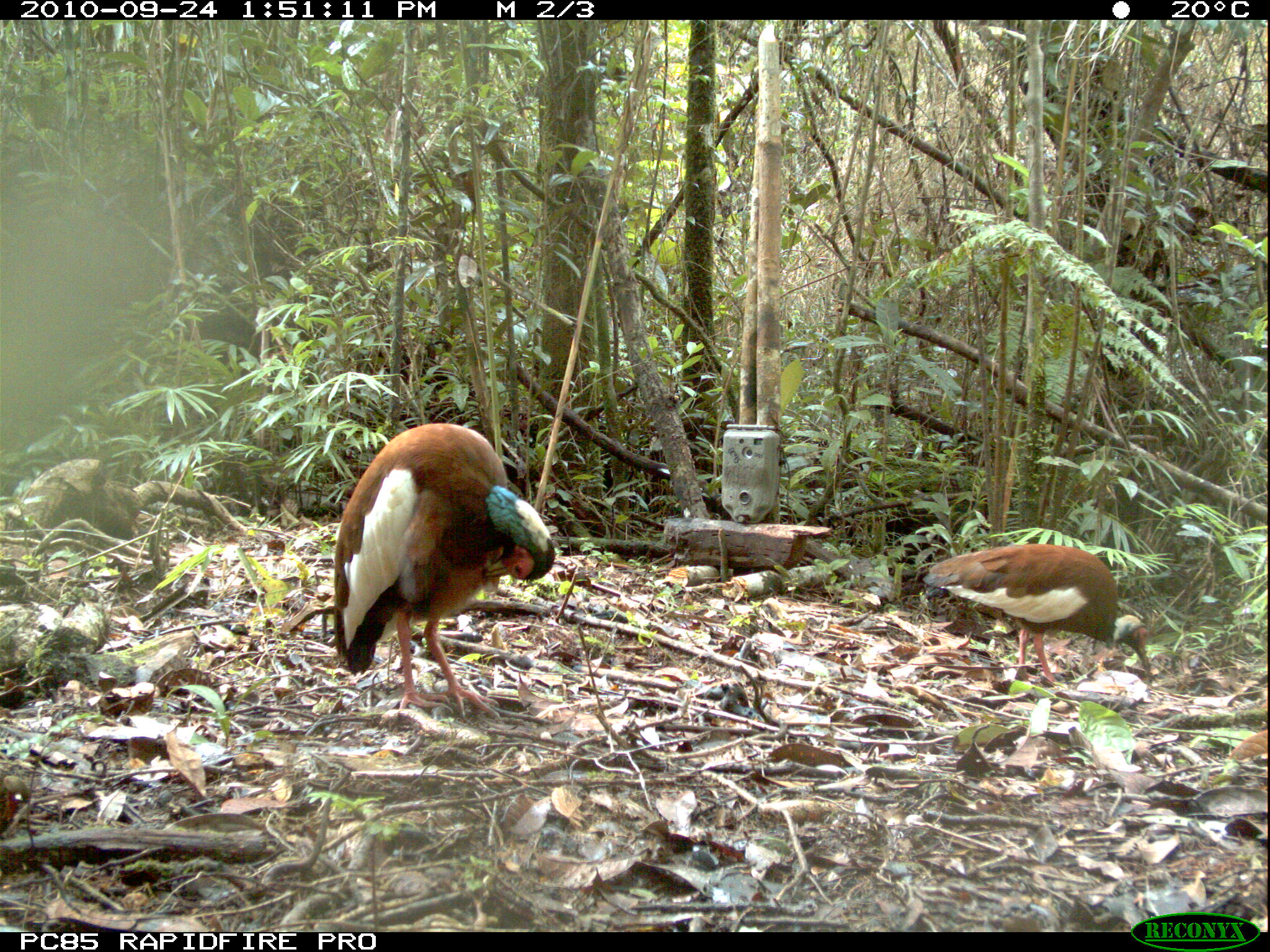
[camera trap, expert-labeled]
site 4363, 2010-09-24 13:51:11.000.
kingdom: Animalia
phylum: Chordata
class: Aves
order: Pelecaniformes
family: Threskiornithidae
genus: Lophotibis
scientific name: Lophotibis cristata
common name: madagascar ibis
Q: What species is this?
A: Lophotibis cristata (madagascar ibis).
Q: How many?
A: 1.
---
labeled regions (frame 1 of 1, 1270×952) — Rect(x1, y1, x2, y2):
lophotibis cristata: Rect(332, 422, 555, 722); Rect(921, 542, 1151, 684)